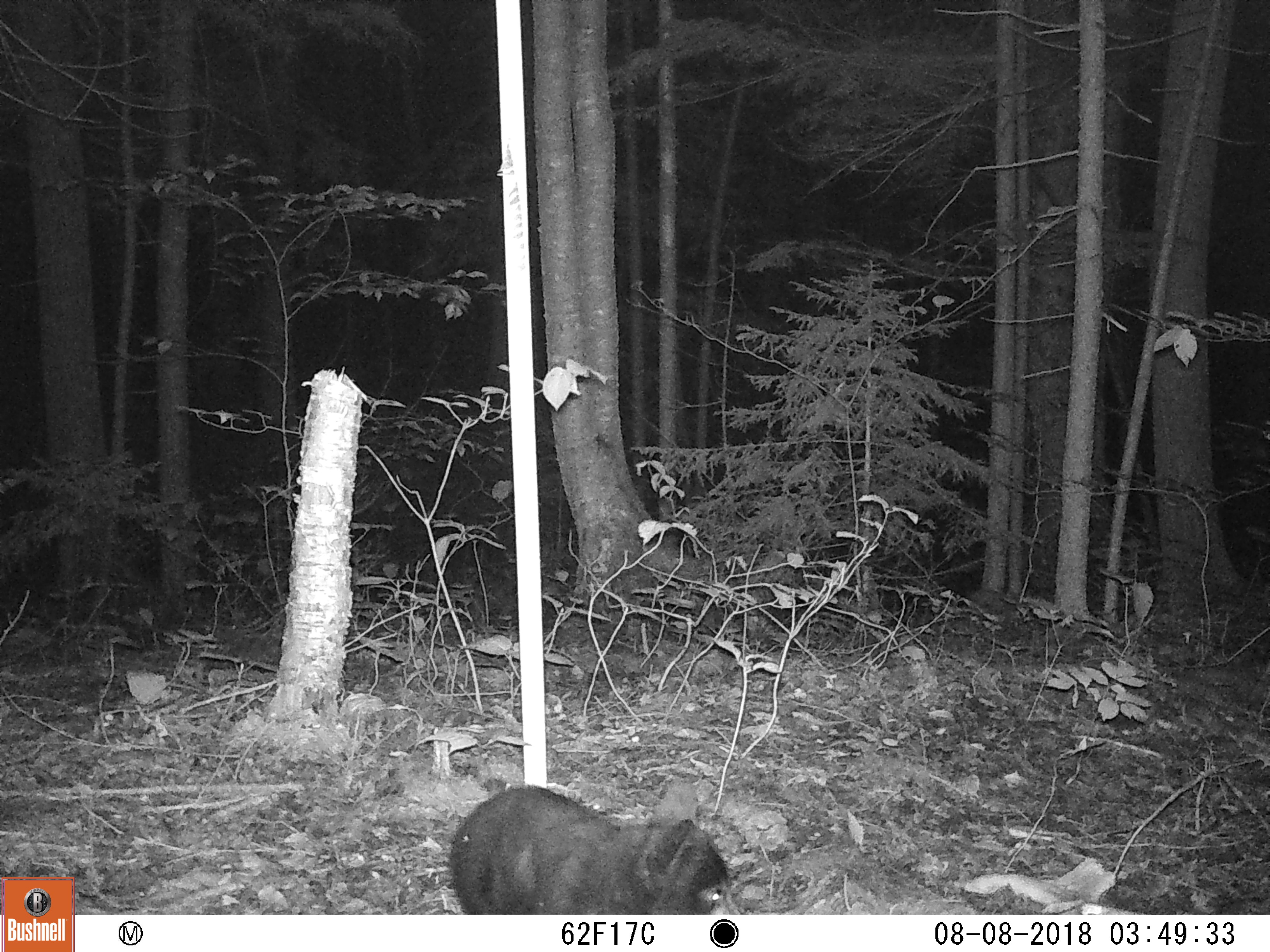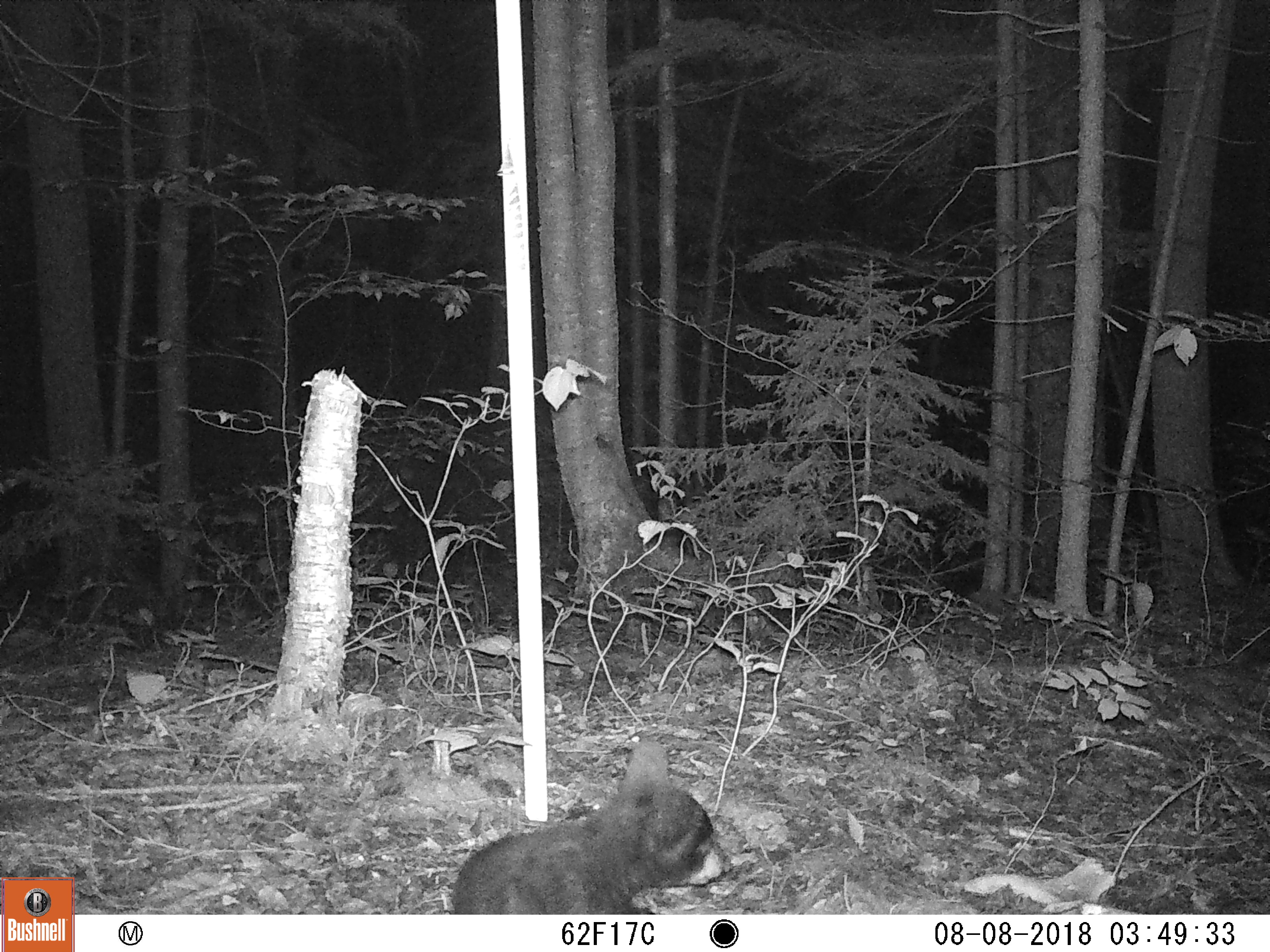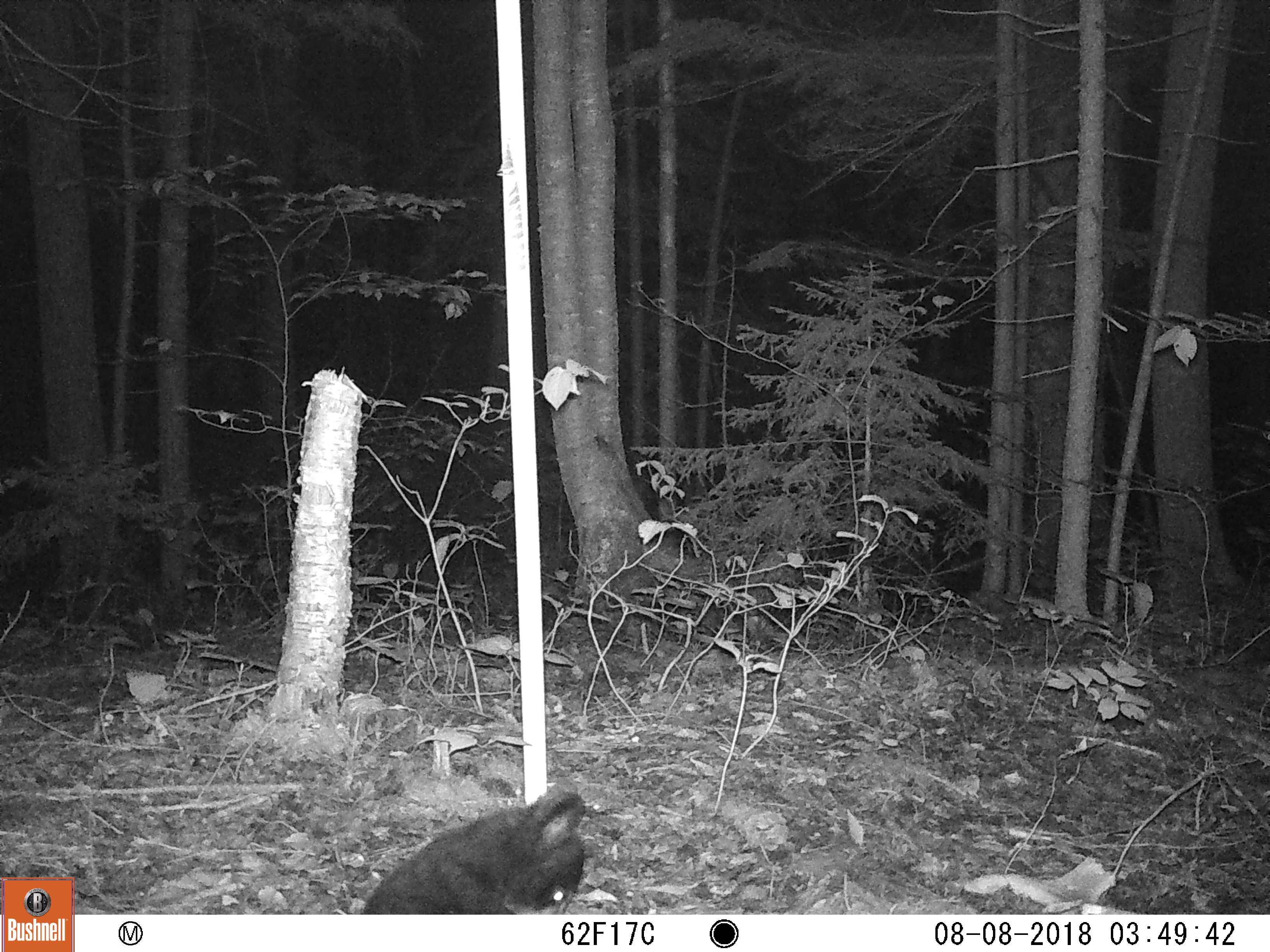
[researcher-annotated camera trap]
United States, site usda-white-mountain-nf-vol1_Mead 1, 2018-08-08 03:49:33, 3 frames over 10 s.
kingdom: Animalia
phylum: Chordata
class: Mammalia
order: Carnivora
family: Ursidae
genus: Ursus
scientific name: Ursus americanus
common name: black bear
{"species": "black bear (Ursus americanus)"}